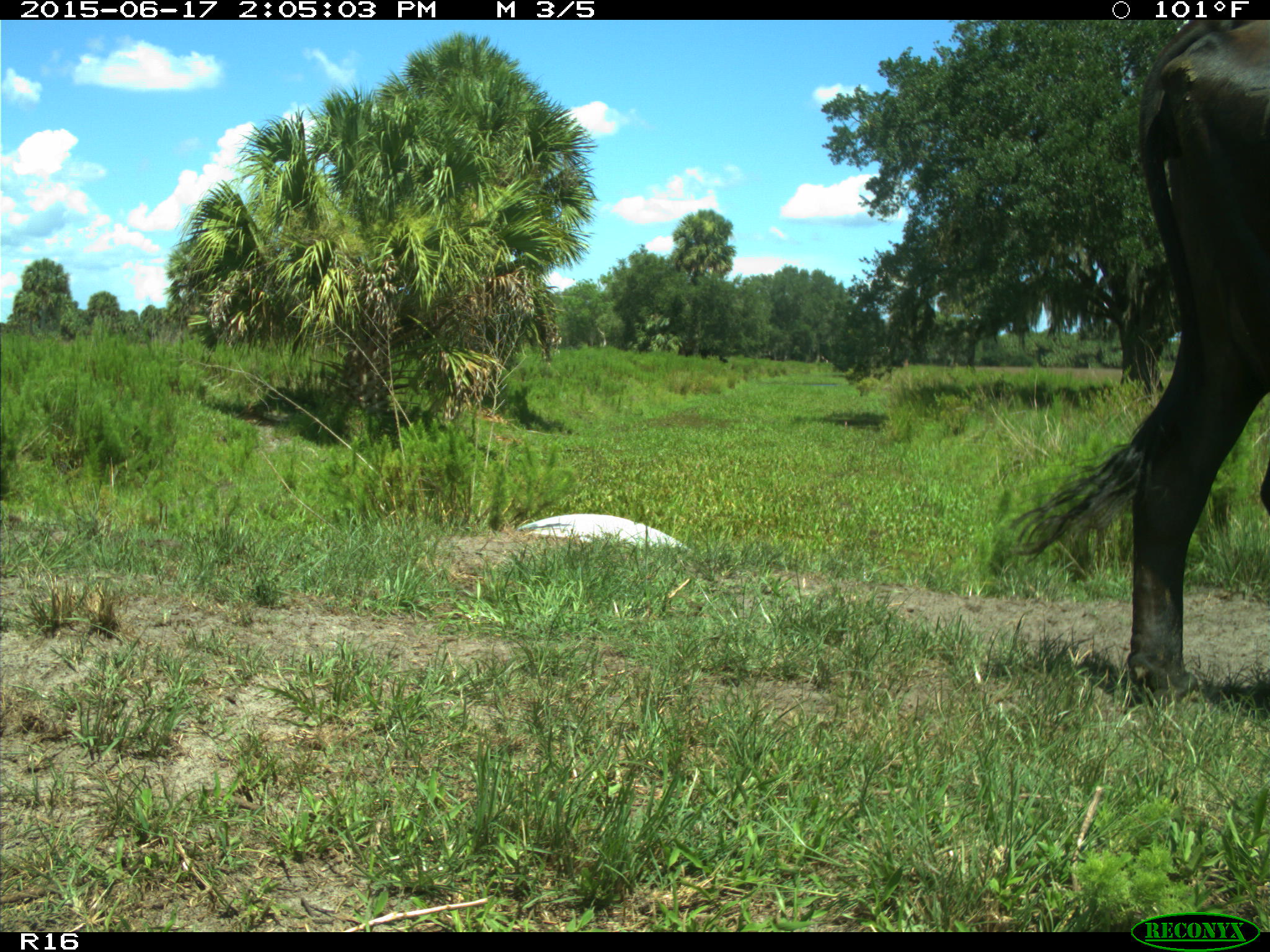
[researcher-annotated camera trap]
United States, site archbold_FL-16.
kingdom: Animalia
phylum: Chordata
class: Mammalia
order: Artiodactyla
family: Bovidae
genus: Bos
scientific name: Bos taurus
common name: domestic cow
Bos taurus (domestic cow).